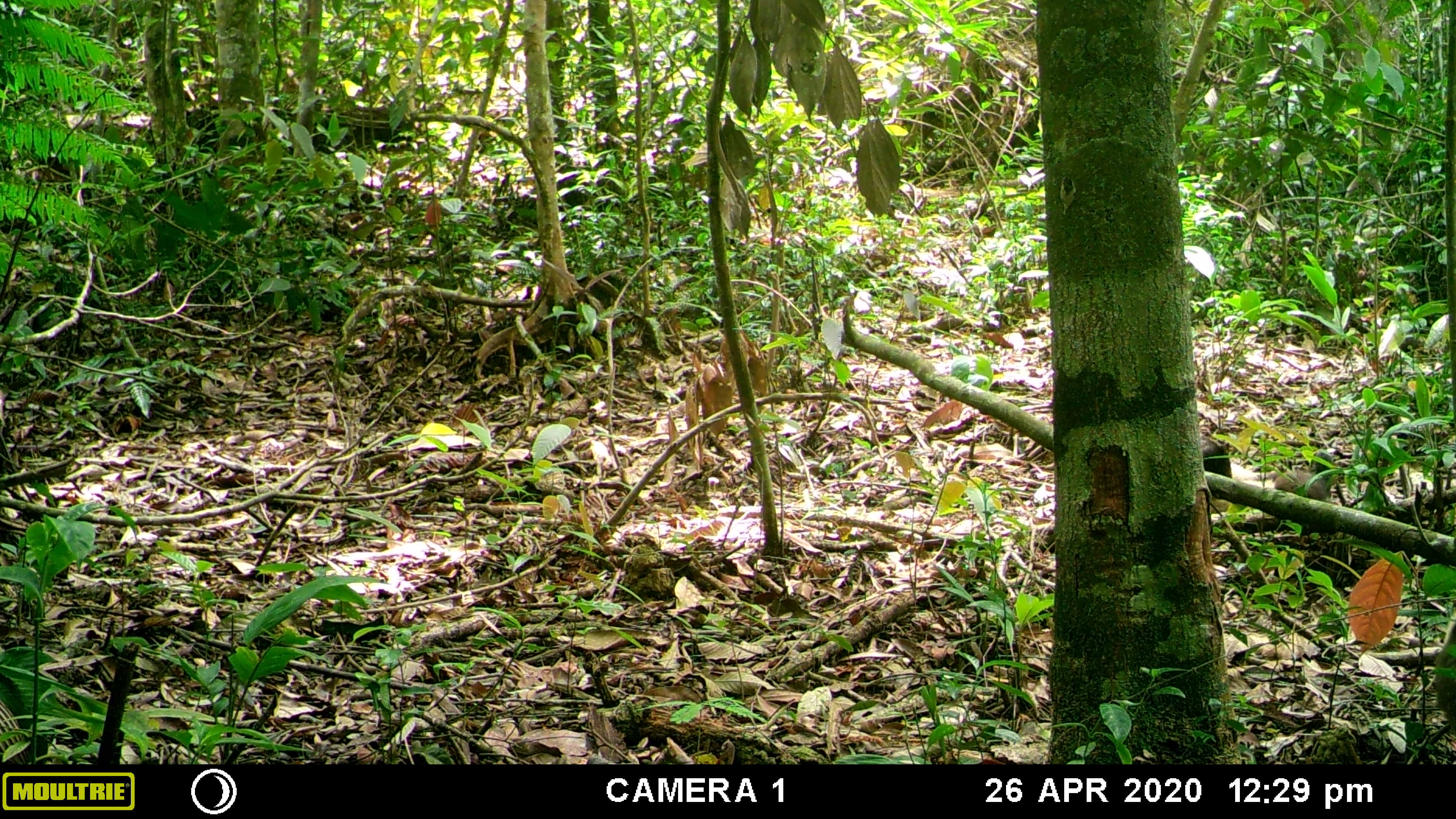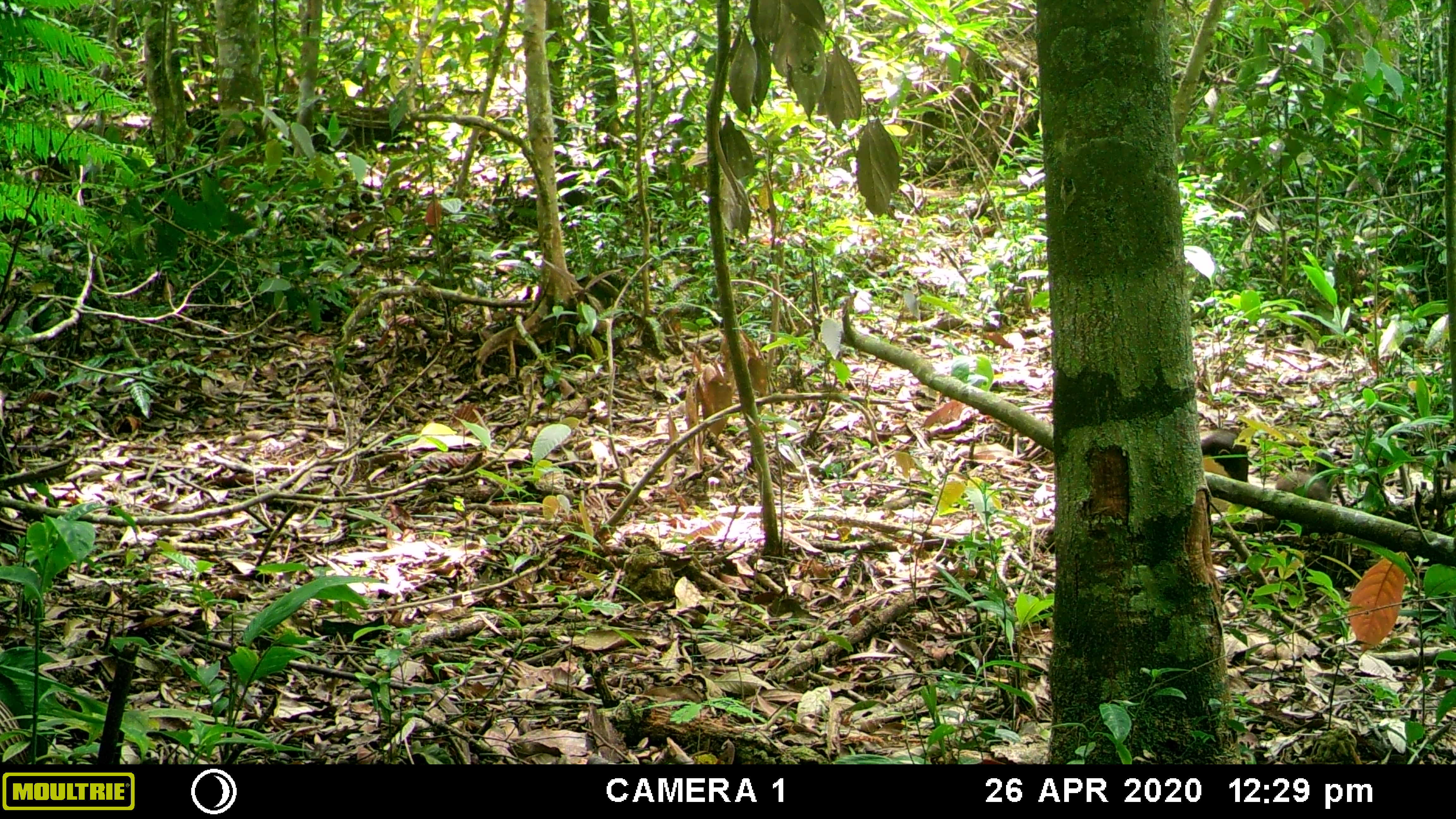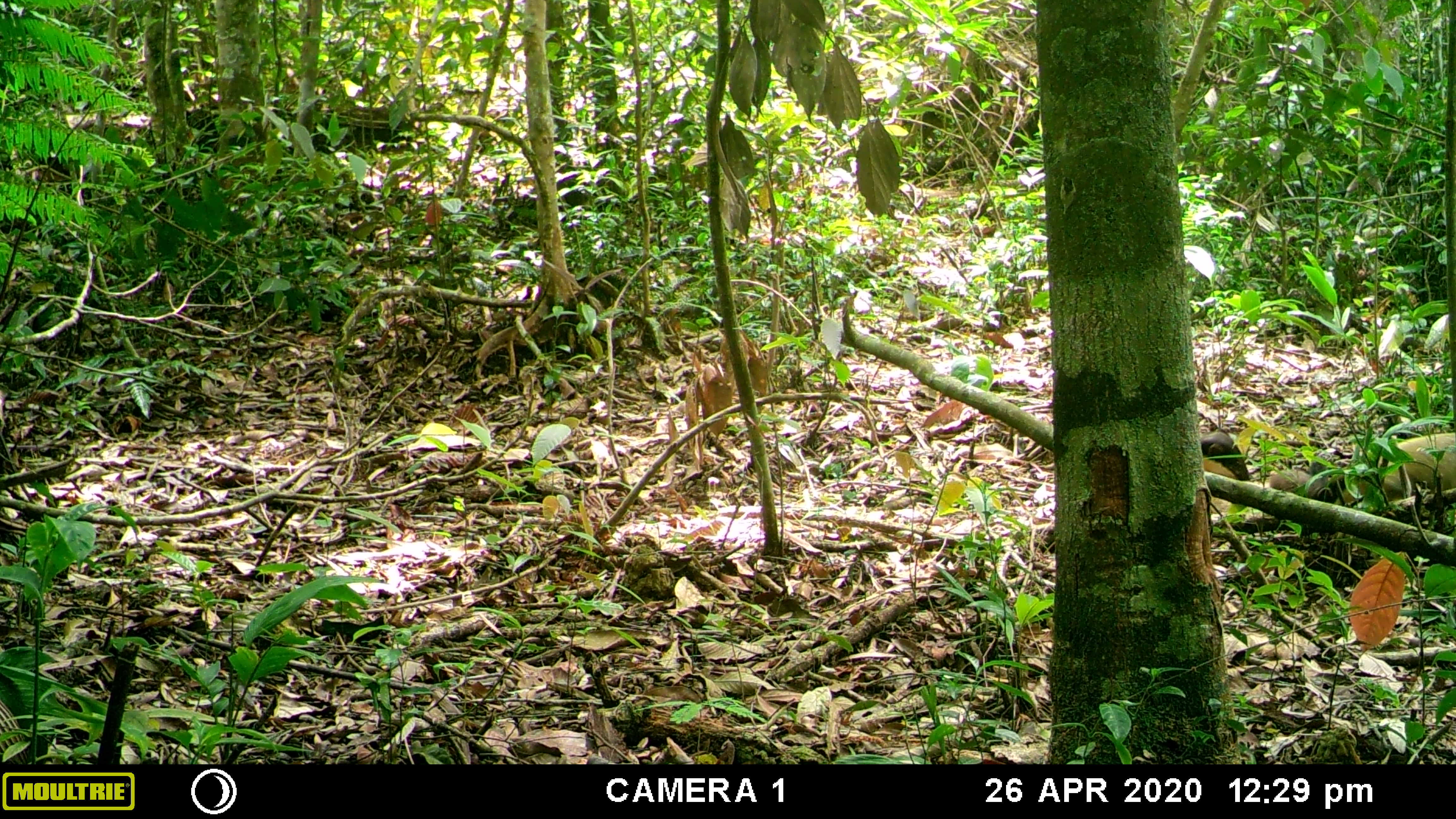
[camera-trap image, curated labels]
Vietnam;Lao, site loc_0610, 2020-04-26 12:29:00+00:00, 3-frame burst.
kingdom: Animalia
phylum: Chordata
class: Mammalia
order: Carnivora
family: Mustelidae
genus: Martes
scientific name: Martes flavigula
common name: yellow-throated marten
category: yellow throated marten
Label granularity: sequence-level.